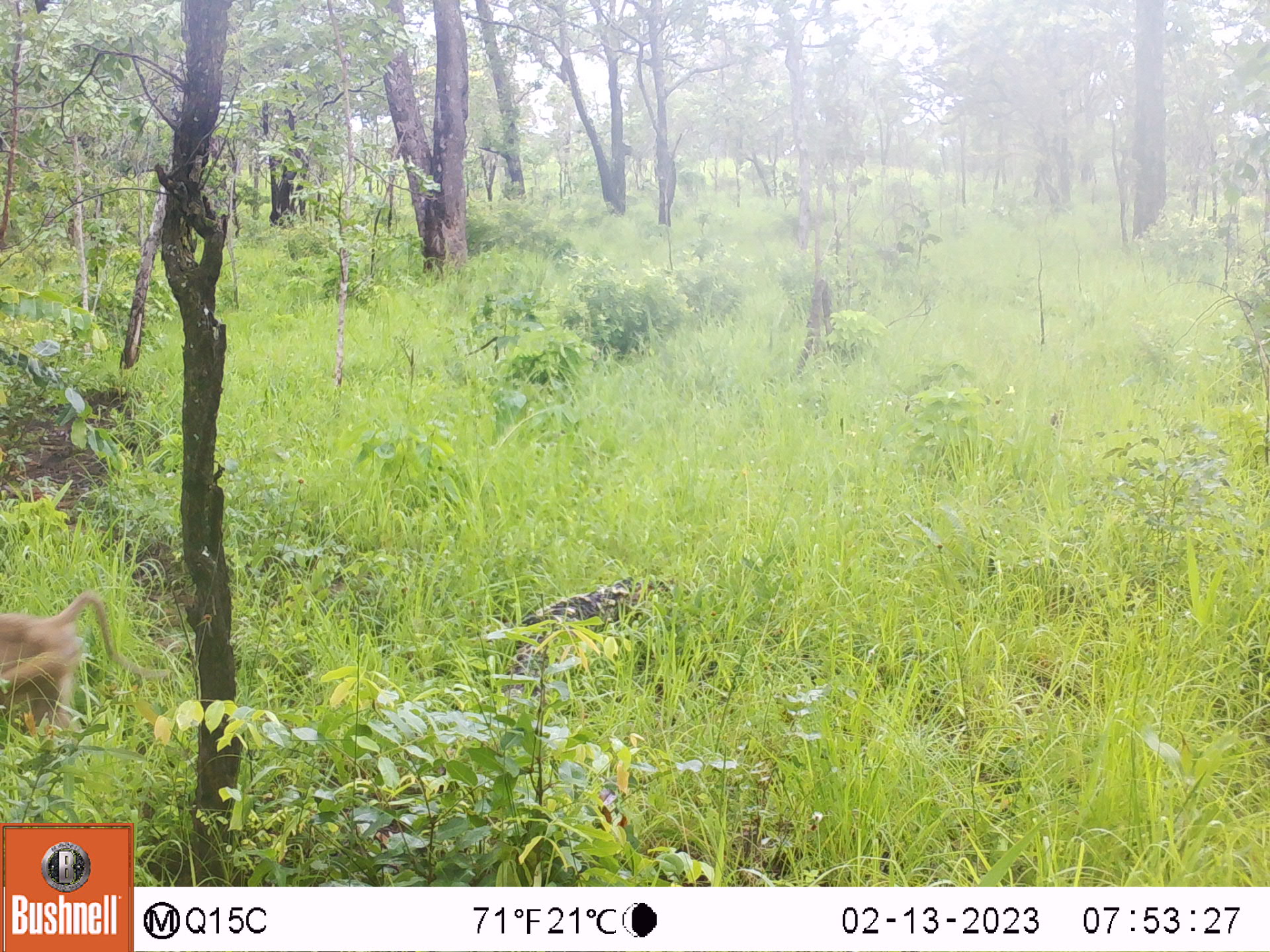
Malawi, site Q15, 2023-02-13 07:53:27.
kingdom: Animalia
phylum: Chordata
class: Mammalia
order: Primates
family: Cercopithecidae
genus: Papio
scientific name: Papio cynocephalus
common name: yellow baboon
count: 1